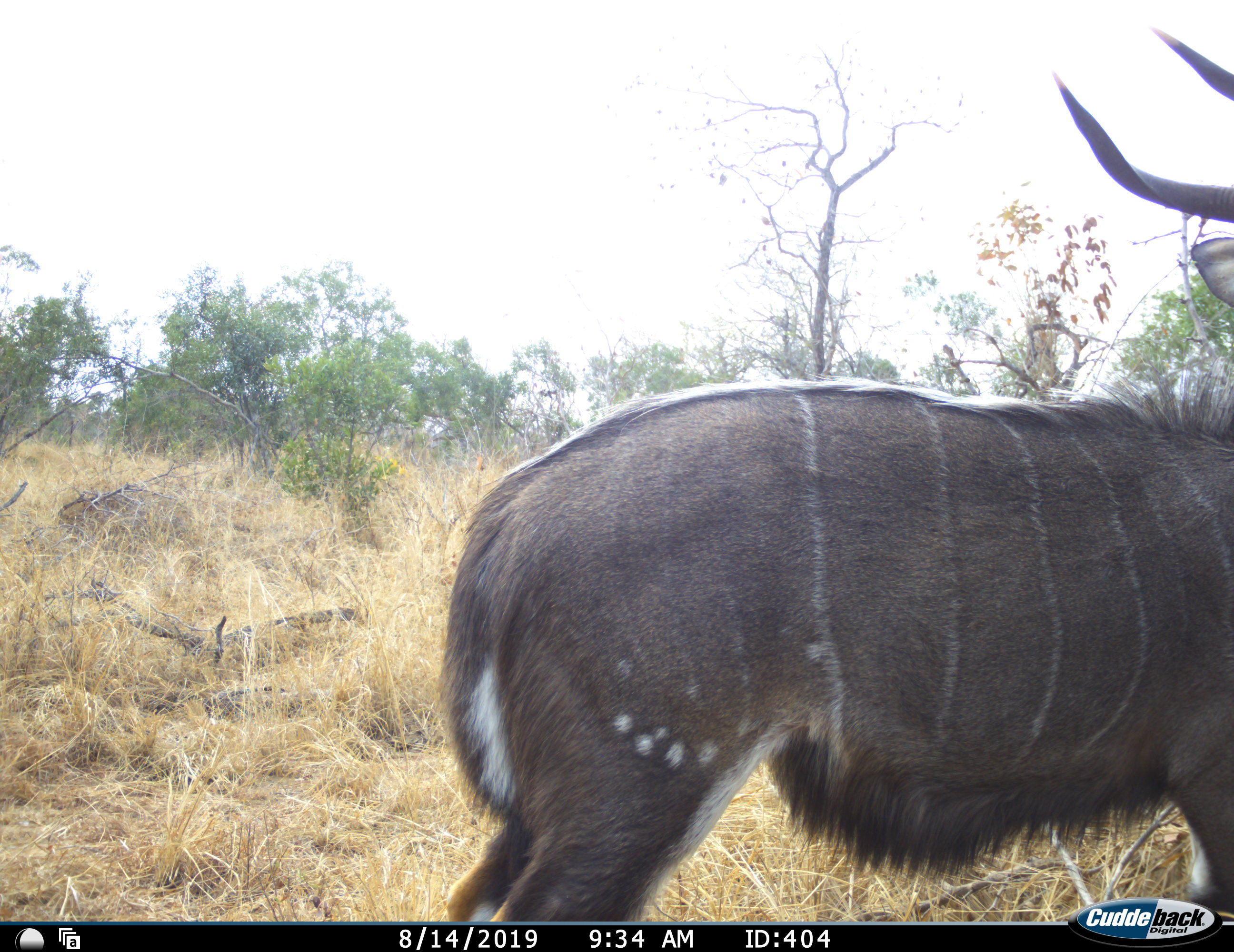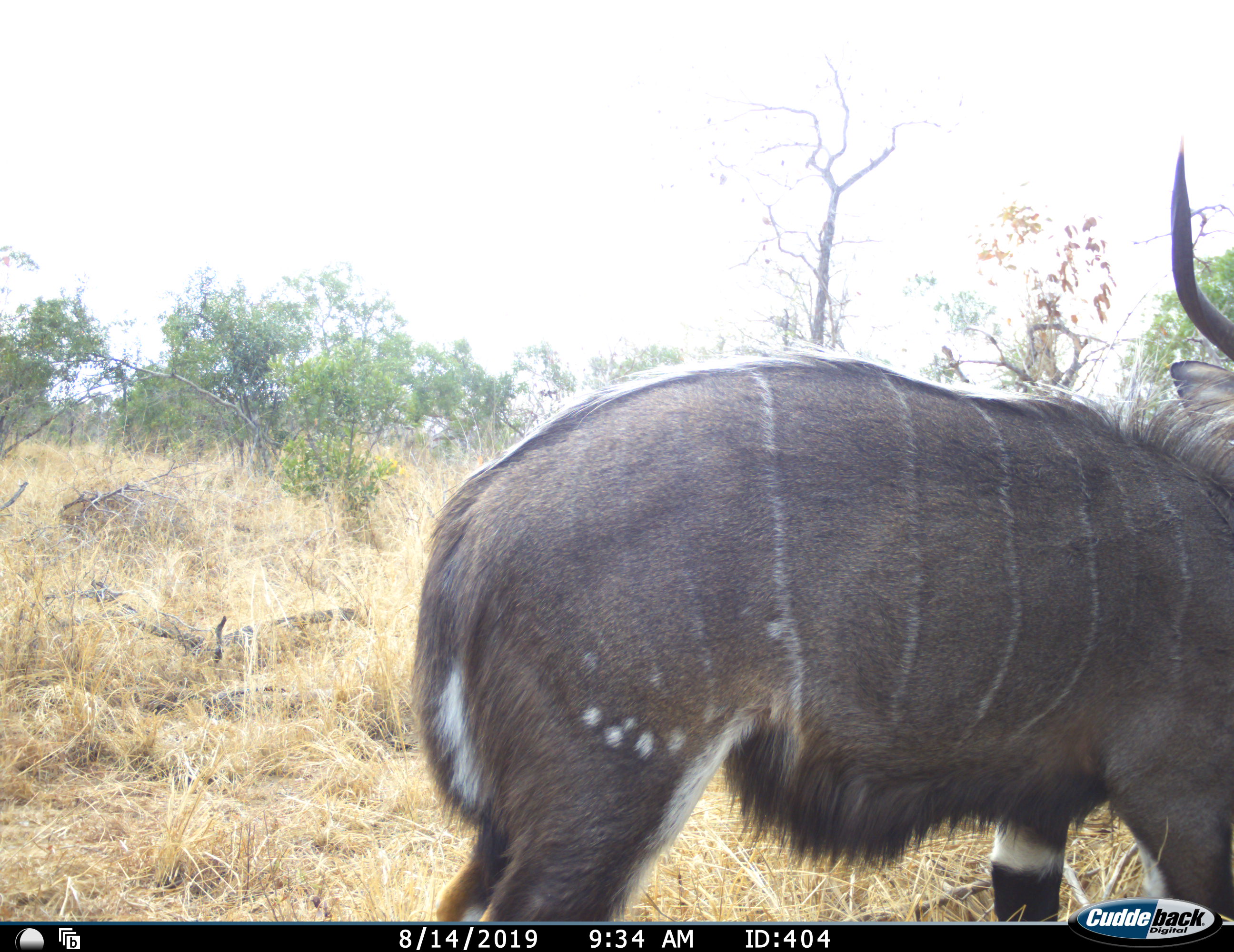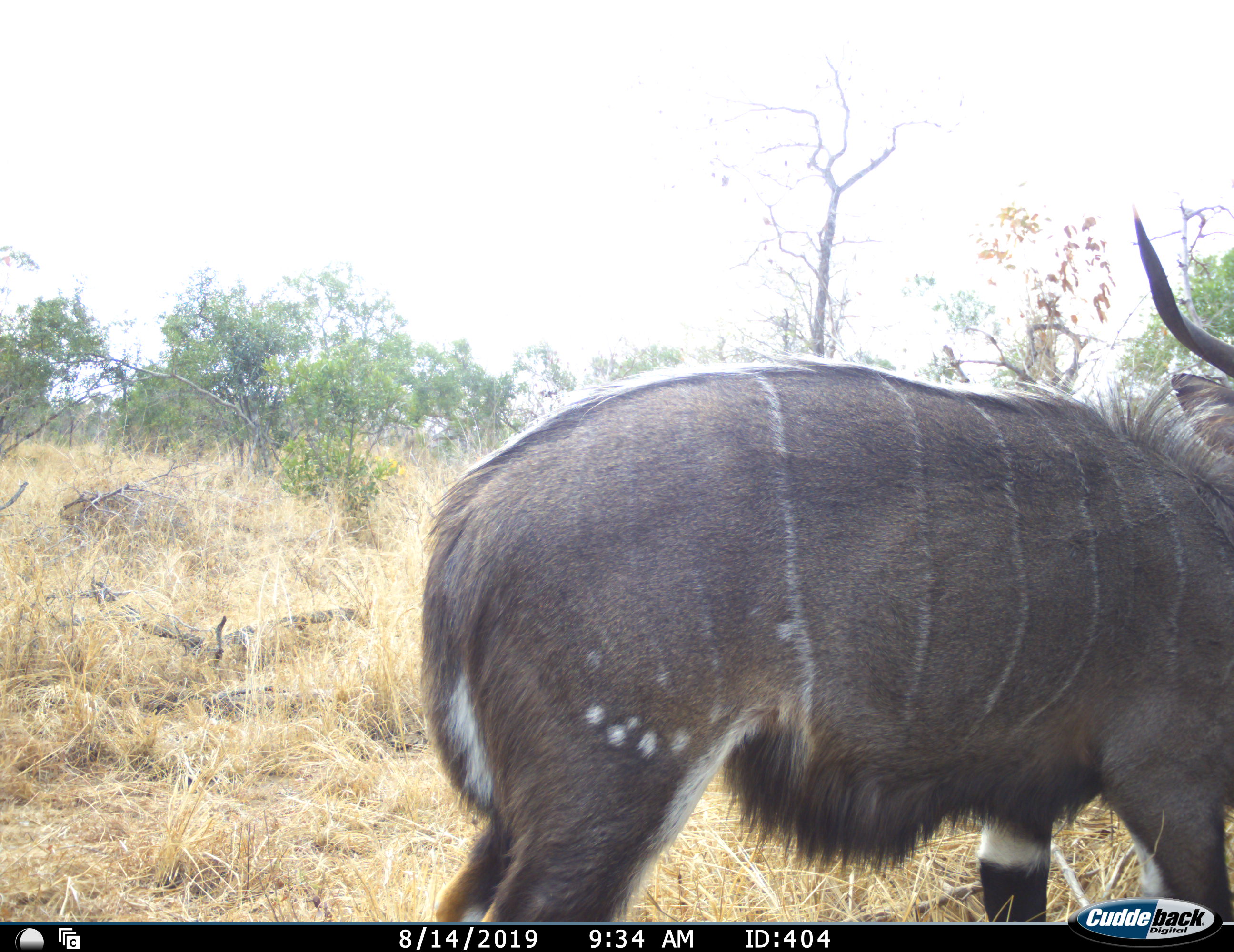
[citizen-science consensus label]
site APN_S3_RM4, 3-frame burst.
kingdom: Animalia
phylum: Chordata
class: Mammalia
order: Artiodactyla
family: Bovidae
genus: Tragelaphus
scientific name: Tragelaphus angasii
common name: nyala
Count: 1.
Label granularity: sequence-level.